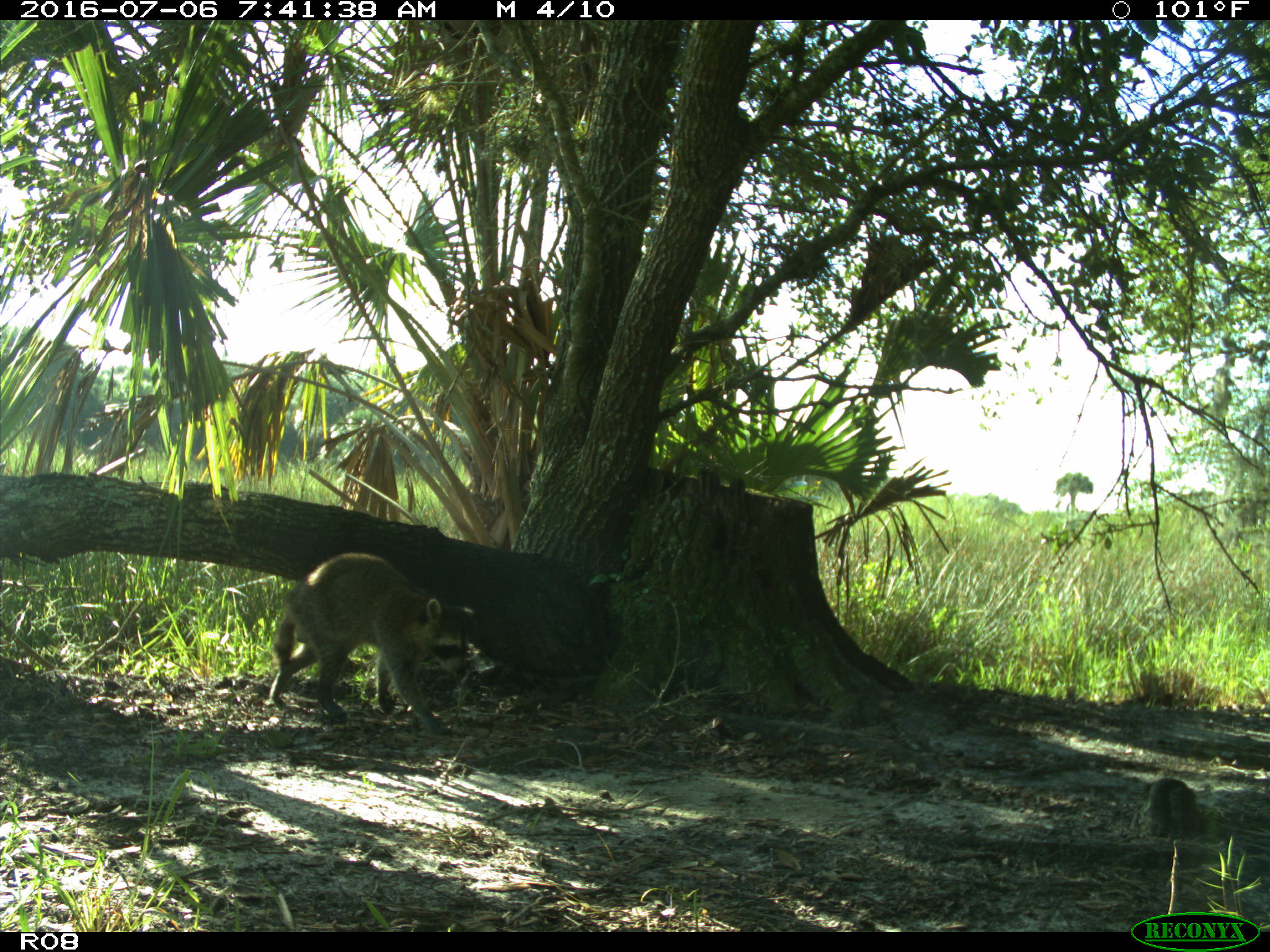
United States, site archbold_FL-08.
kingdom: Animalia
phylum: Chordata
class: Mammalia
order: Carnivora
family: Procyonidae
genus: Procyon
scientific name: Procyon lotor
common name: common raccoon